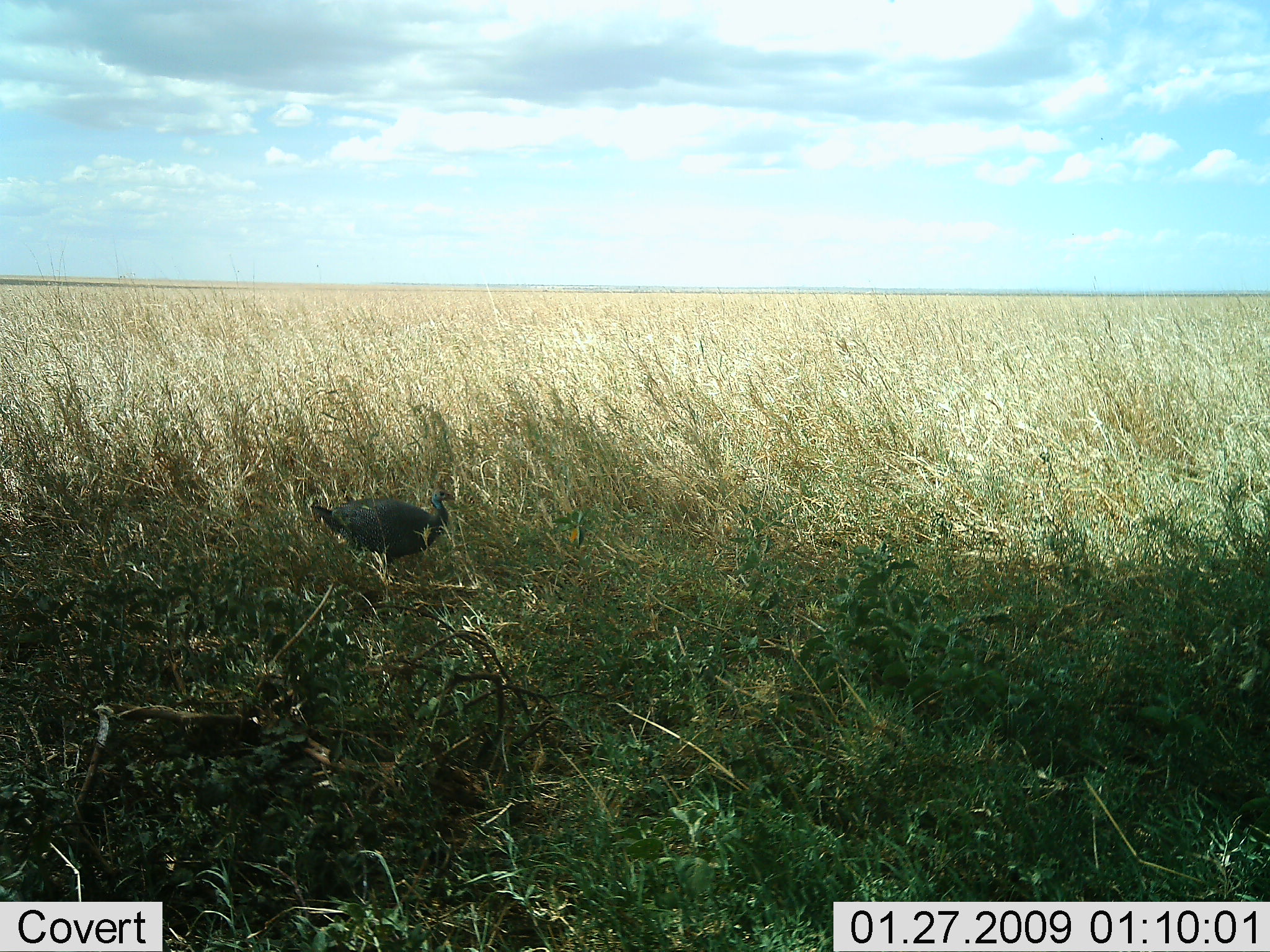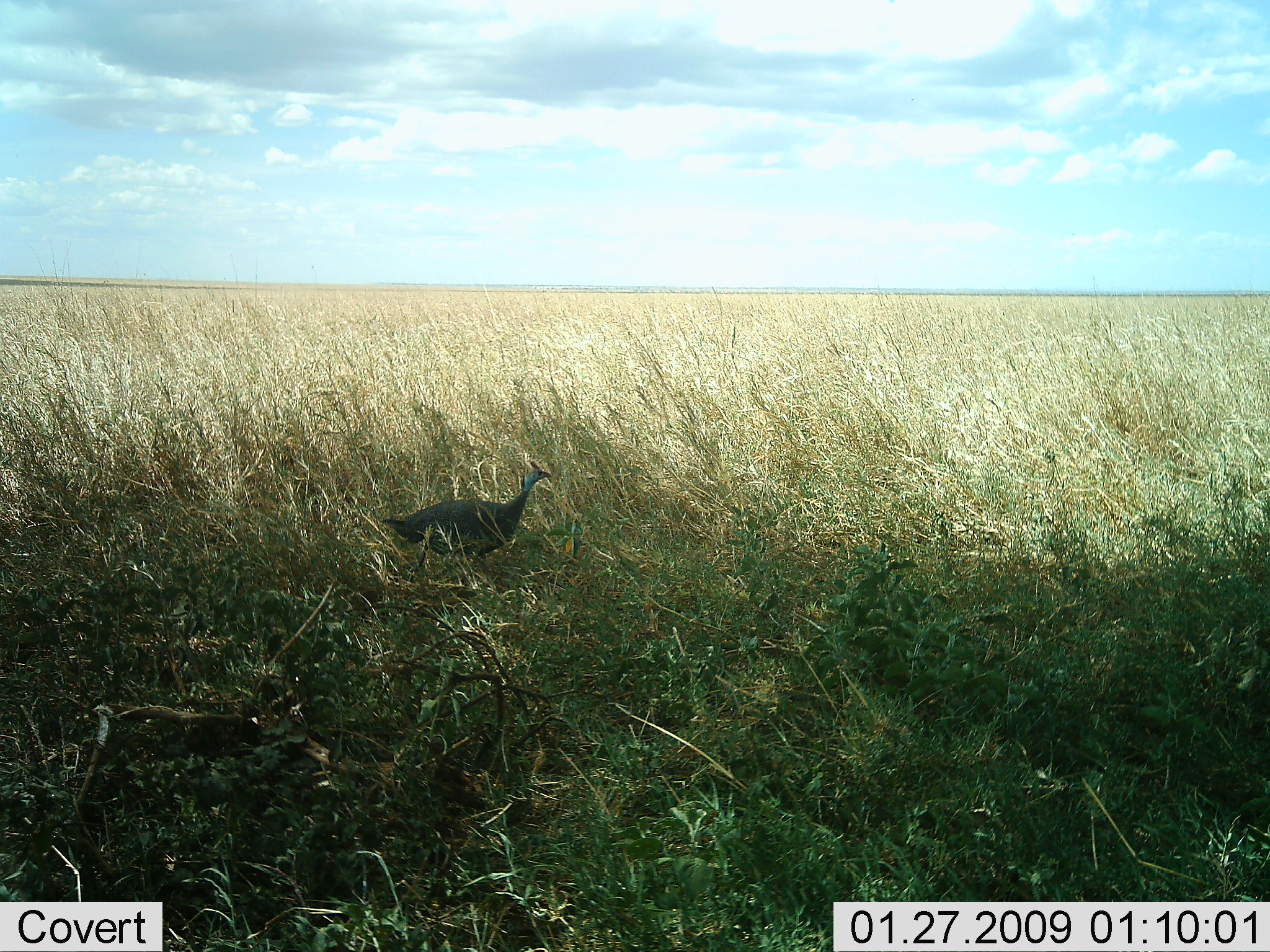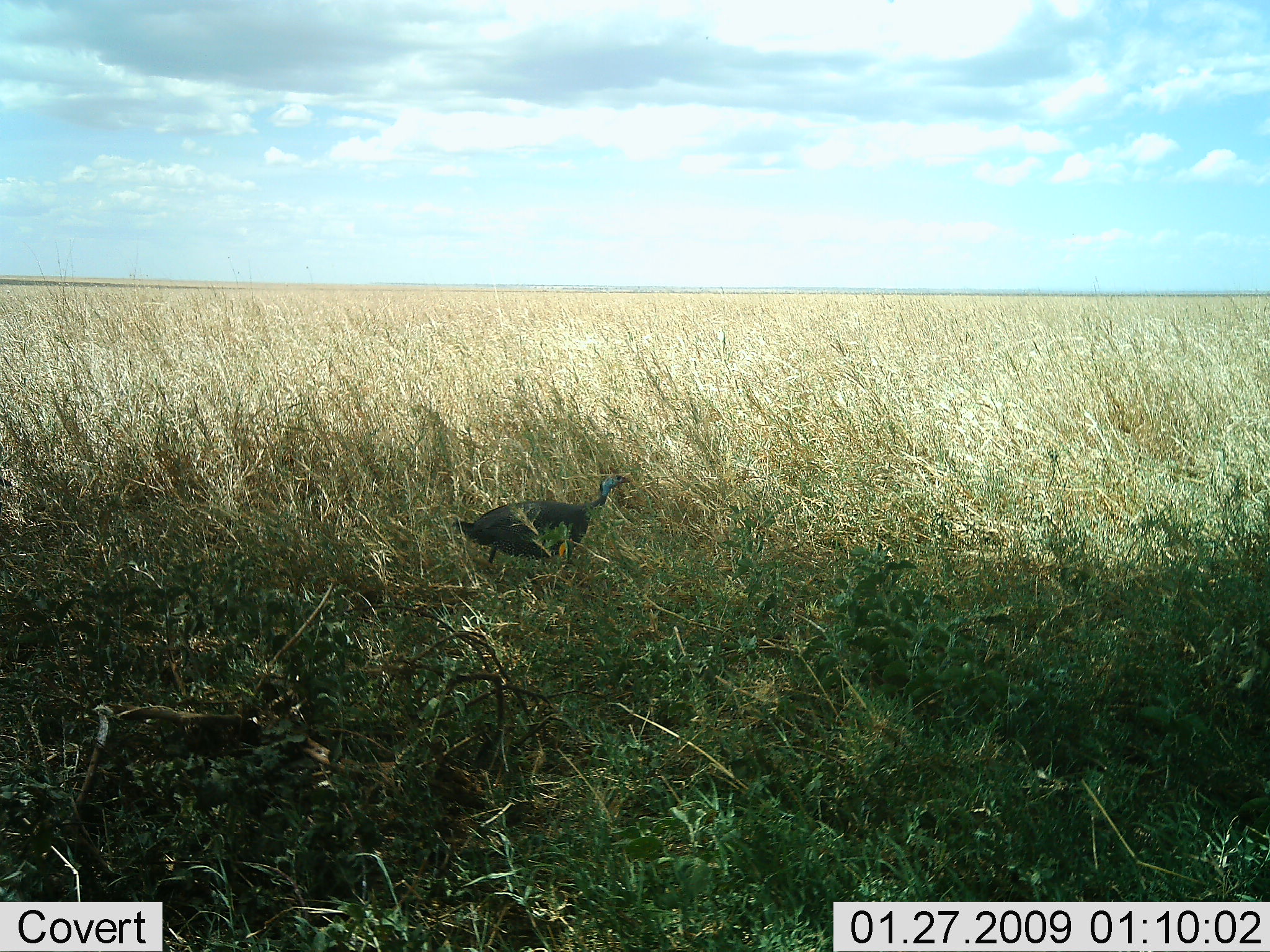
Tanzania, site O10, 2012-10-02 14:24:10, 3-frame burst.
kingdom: Animalia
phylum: Chordata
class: Aves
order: Galliformes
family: Numididae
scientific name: Numididae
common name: guinea fowl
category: guineafowl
Guineafowl (guinea fowl) (Numididae), count 1. Behavior (volunteer vote fractions): standing 70%, resting 0%, moving 30%, interacting 0%. Young present (vote fraction): 0%. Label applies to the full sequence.